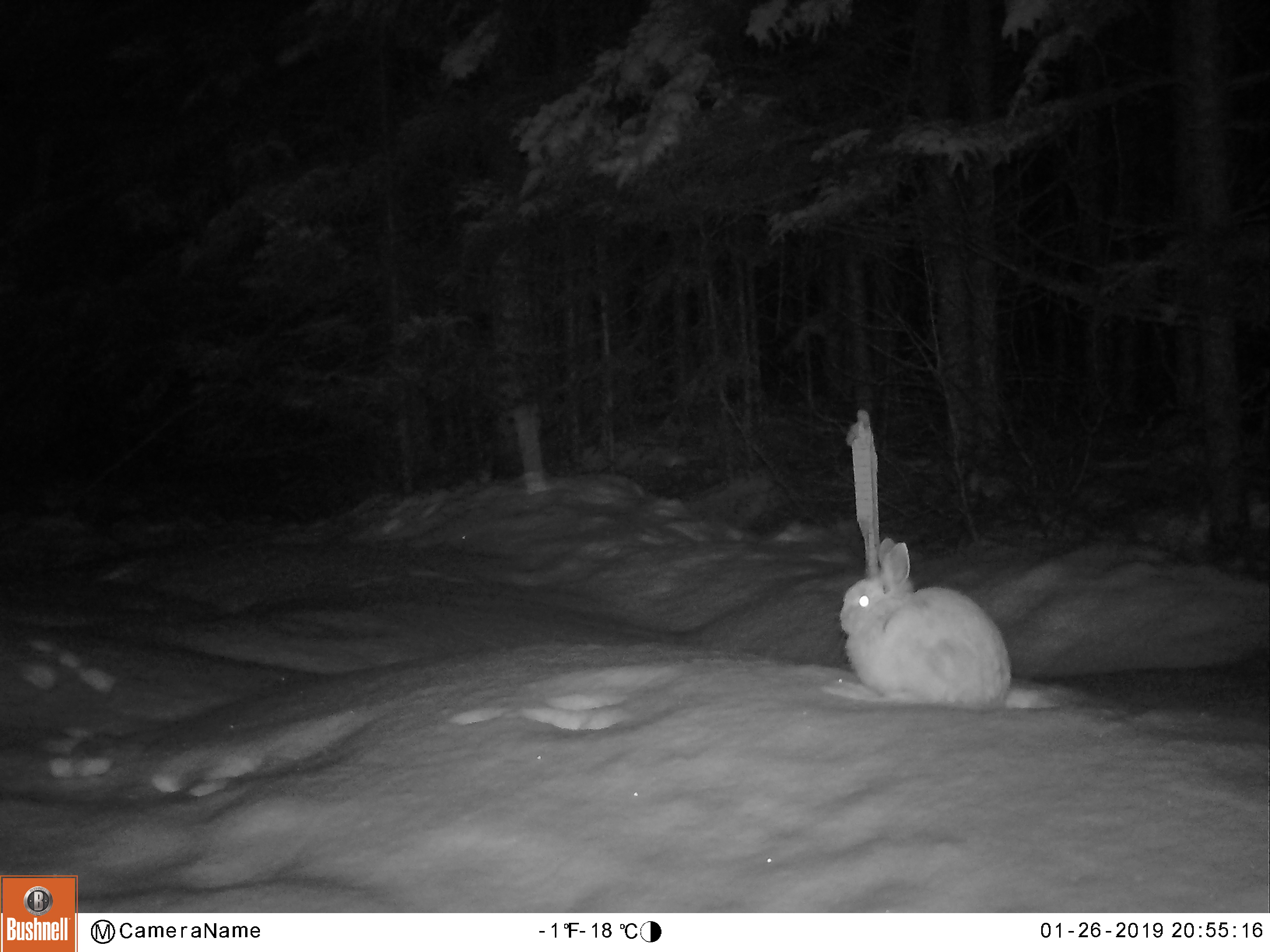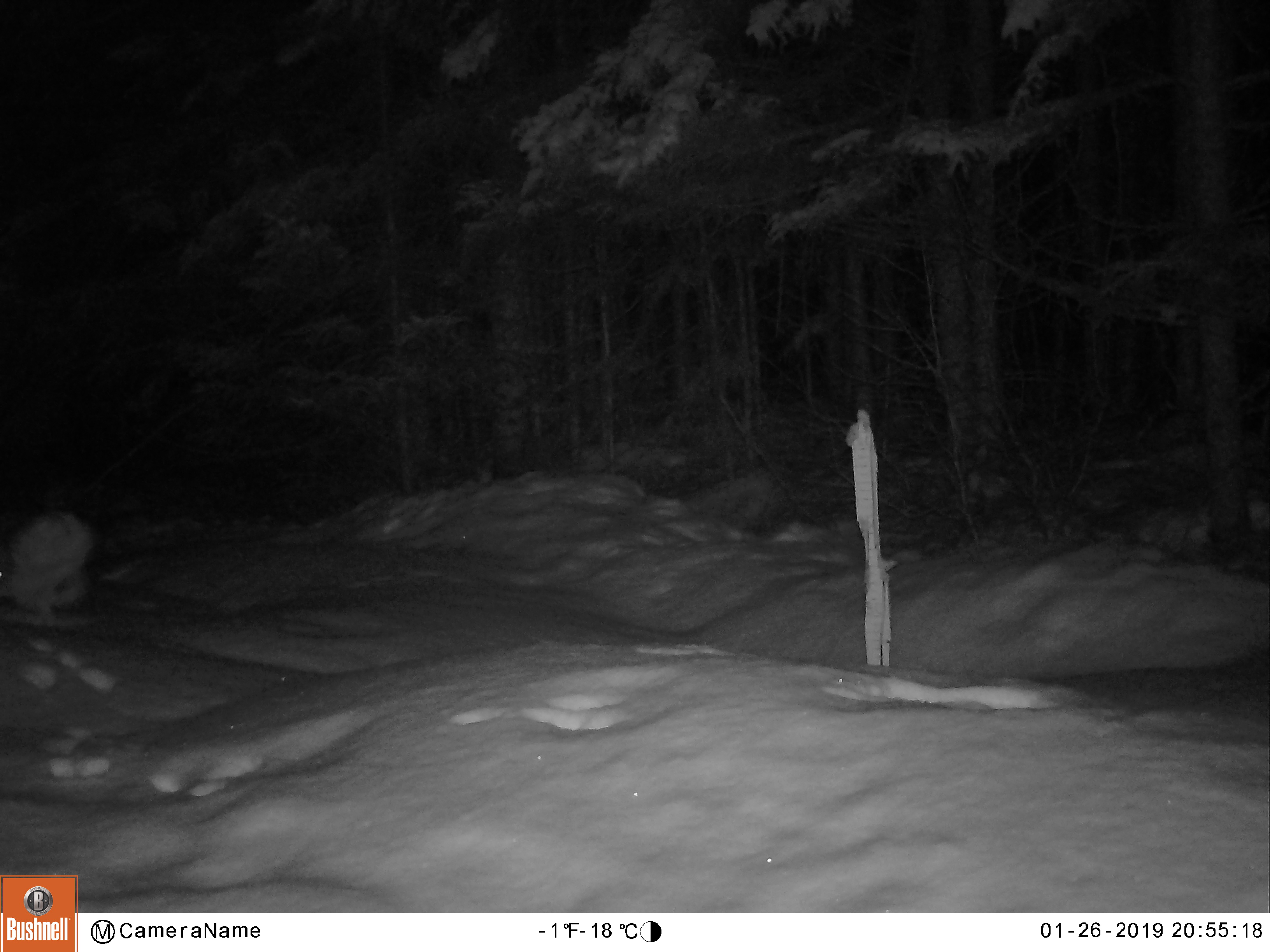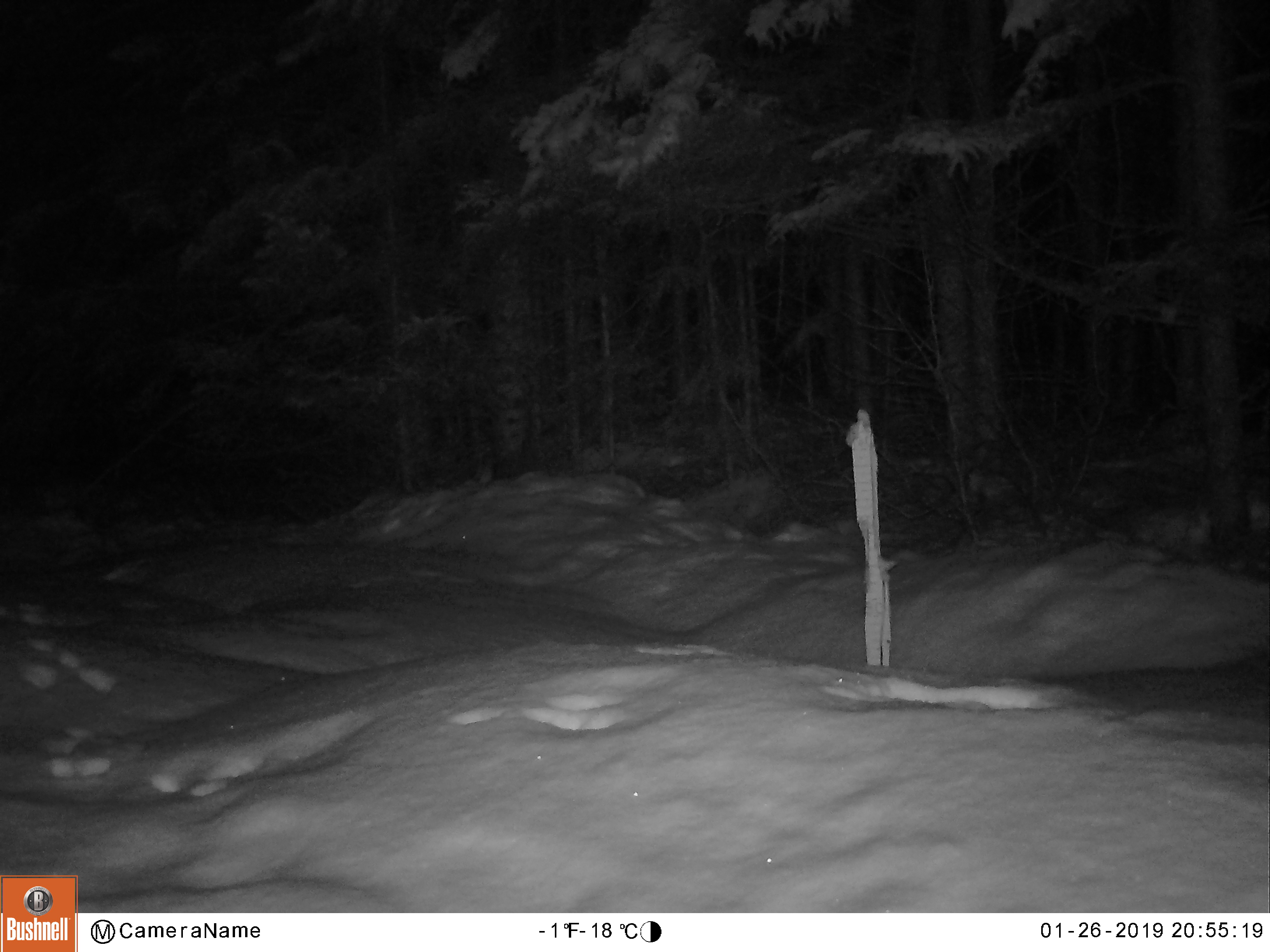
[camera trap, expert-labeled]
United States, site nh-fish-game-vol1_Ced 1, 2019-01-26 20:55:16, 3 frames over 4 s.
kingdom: Animalia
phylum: Chordata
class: Mammalia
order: Lagomorpha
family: Leporidae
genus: Lepus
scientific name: Lepus americanus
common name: snowshoe hare